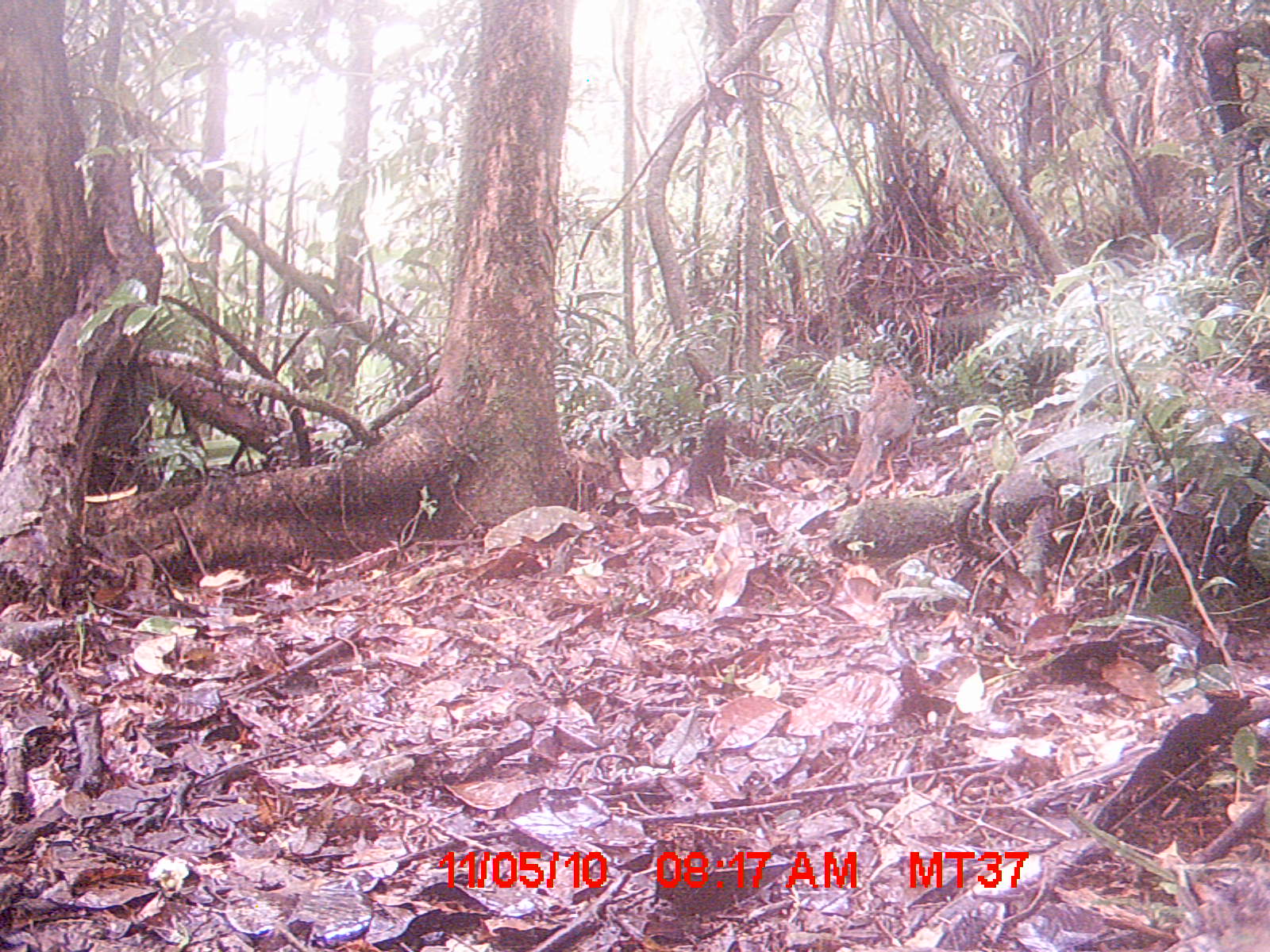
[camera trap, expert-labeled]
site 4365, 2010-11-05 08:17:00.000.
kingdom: Animalia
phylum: Chordata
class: Aves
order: Coraciiformes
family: Brachypteraciidae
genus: Brachypteracias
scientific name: Brachypteracias squamiger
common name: scaly ground-roller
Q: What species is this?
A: Brachypteracias squamiger (scaly ground-roller).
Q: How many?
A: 1.